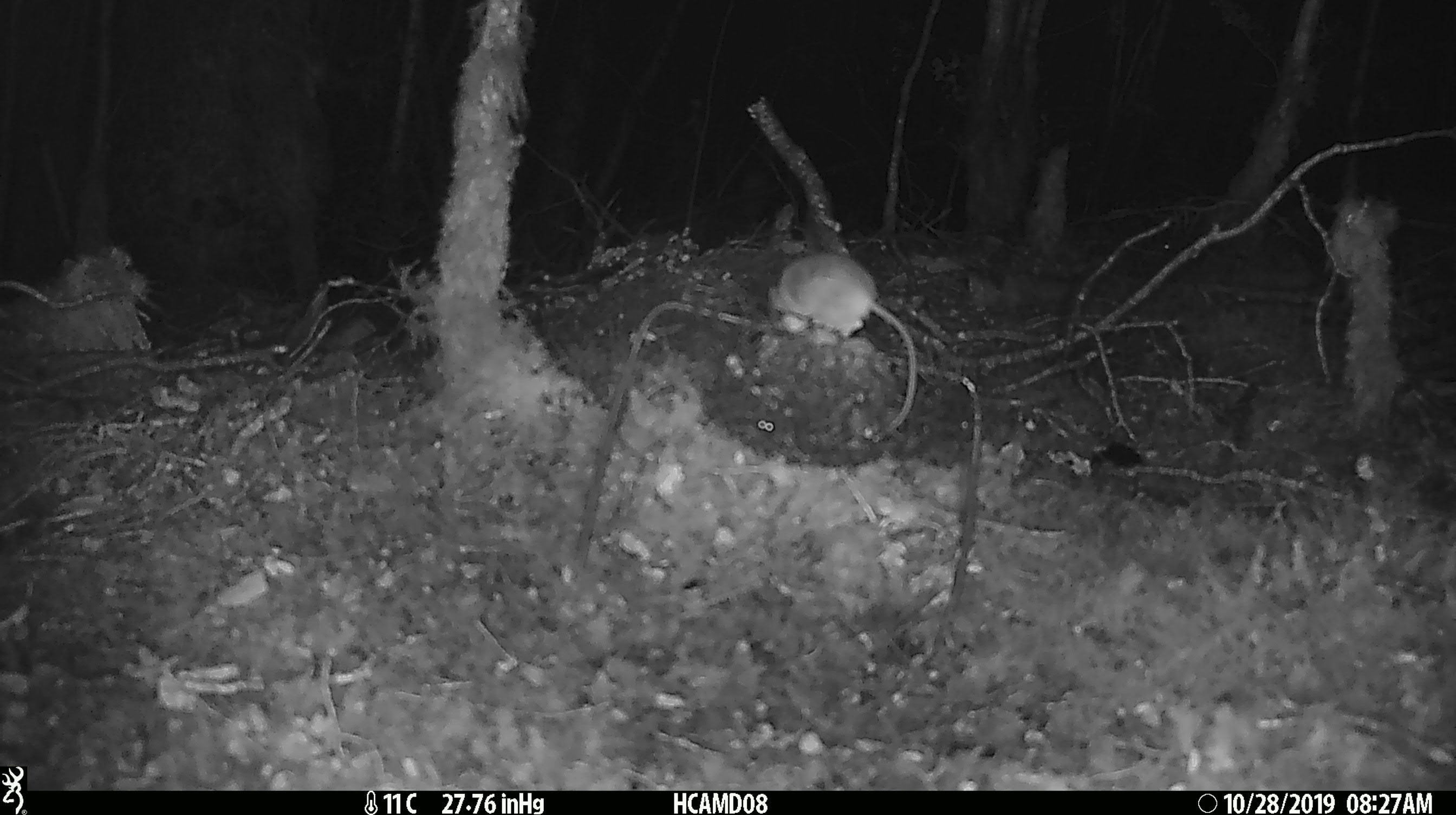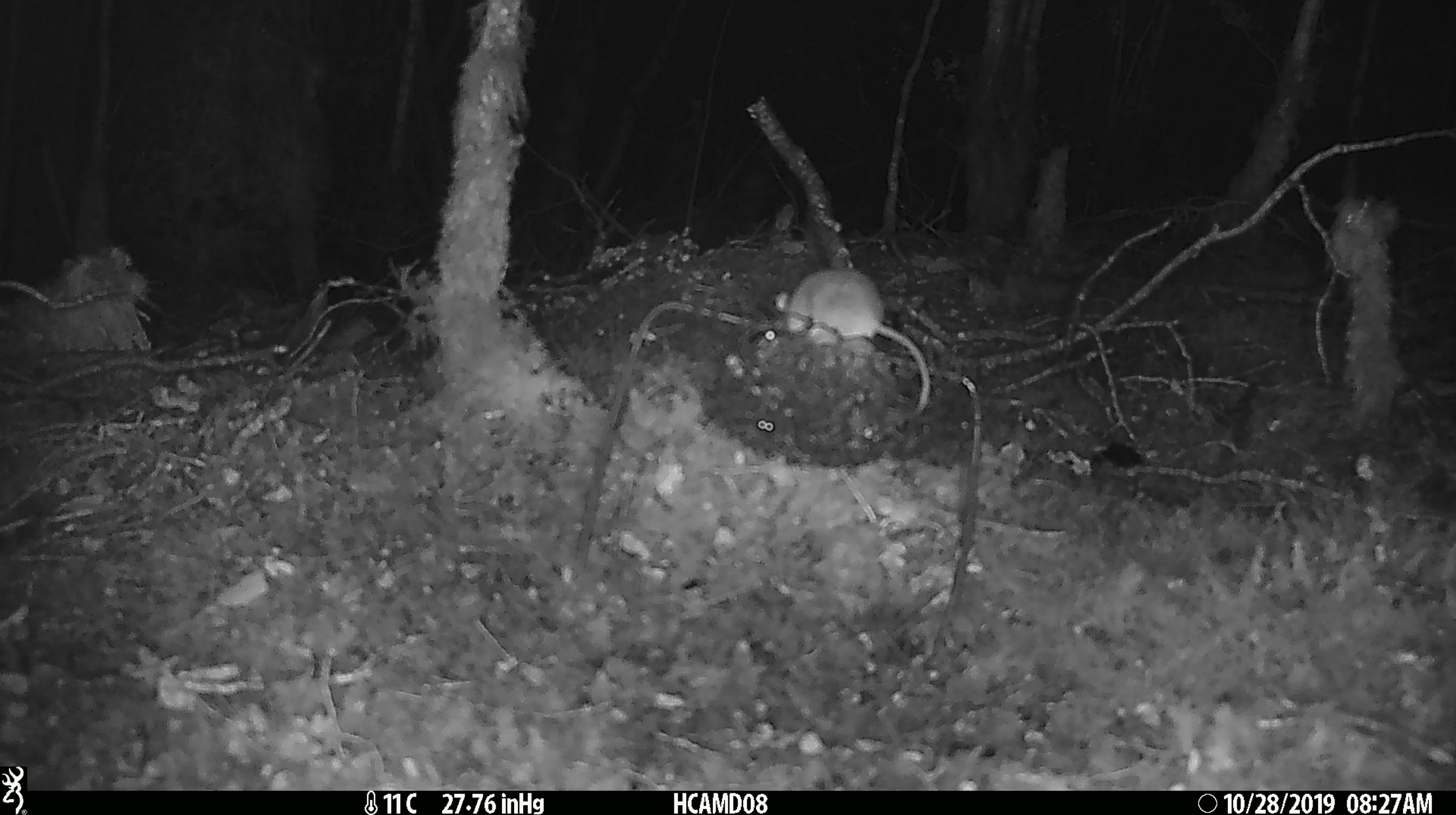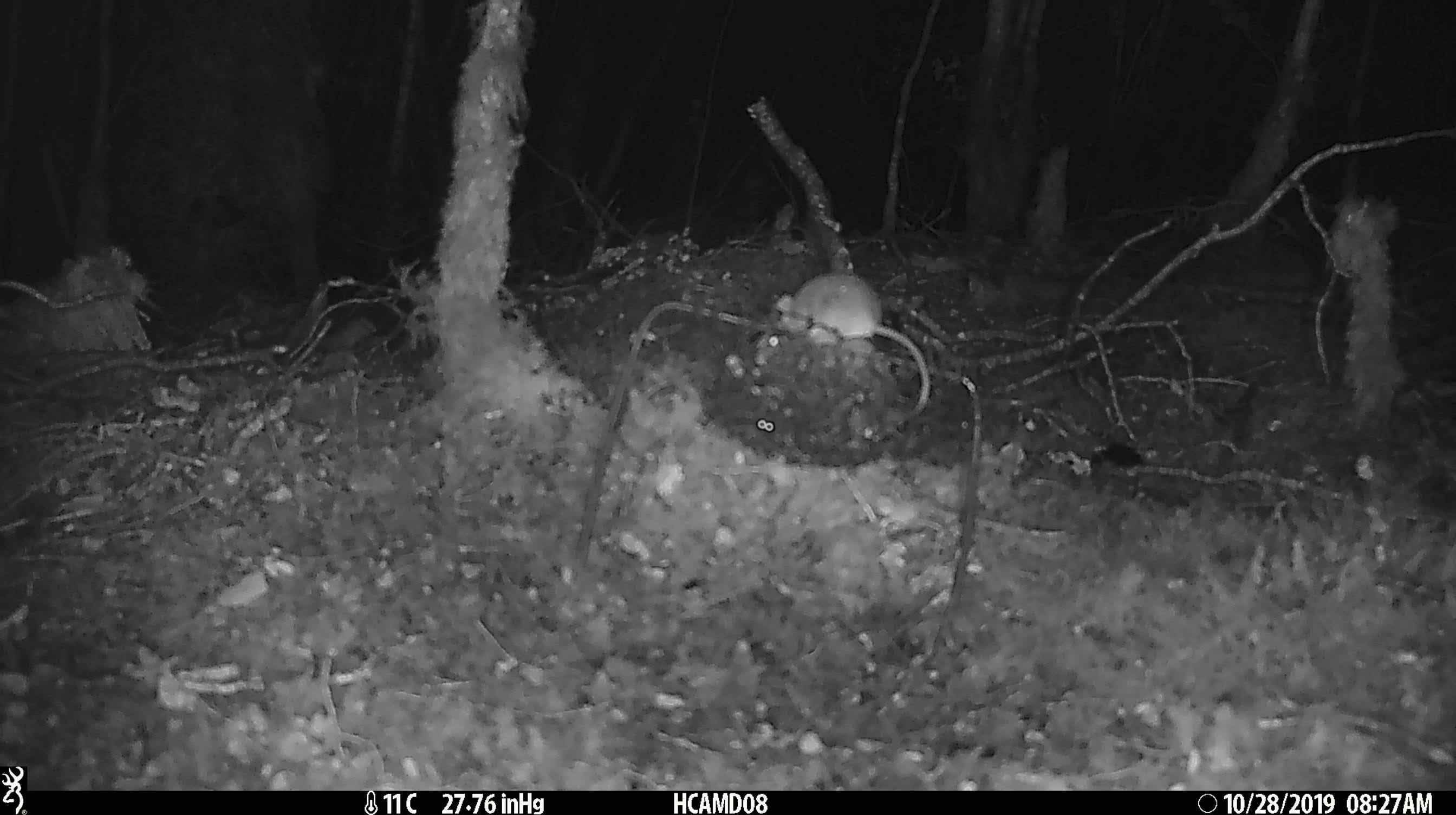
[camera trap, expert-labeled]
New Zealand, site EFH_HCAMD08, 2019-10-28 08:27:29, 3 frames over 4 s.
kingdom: Animalia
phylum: Chordata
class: Mammalia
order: Rodentia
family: Muridae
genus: Mus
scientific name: Mus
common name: mouse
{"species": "mouse (Mus)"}